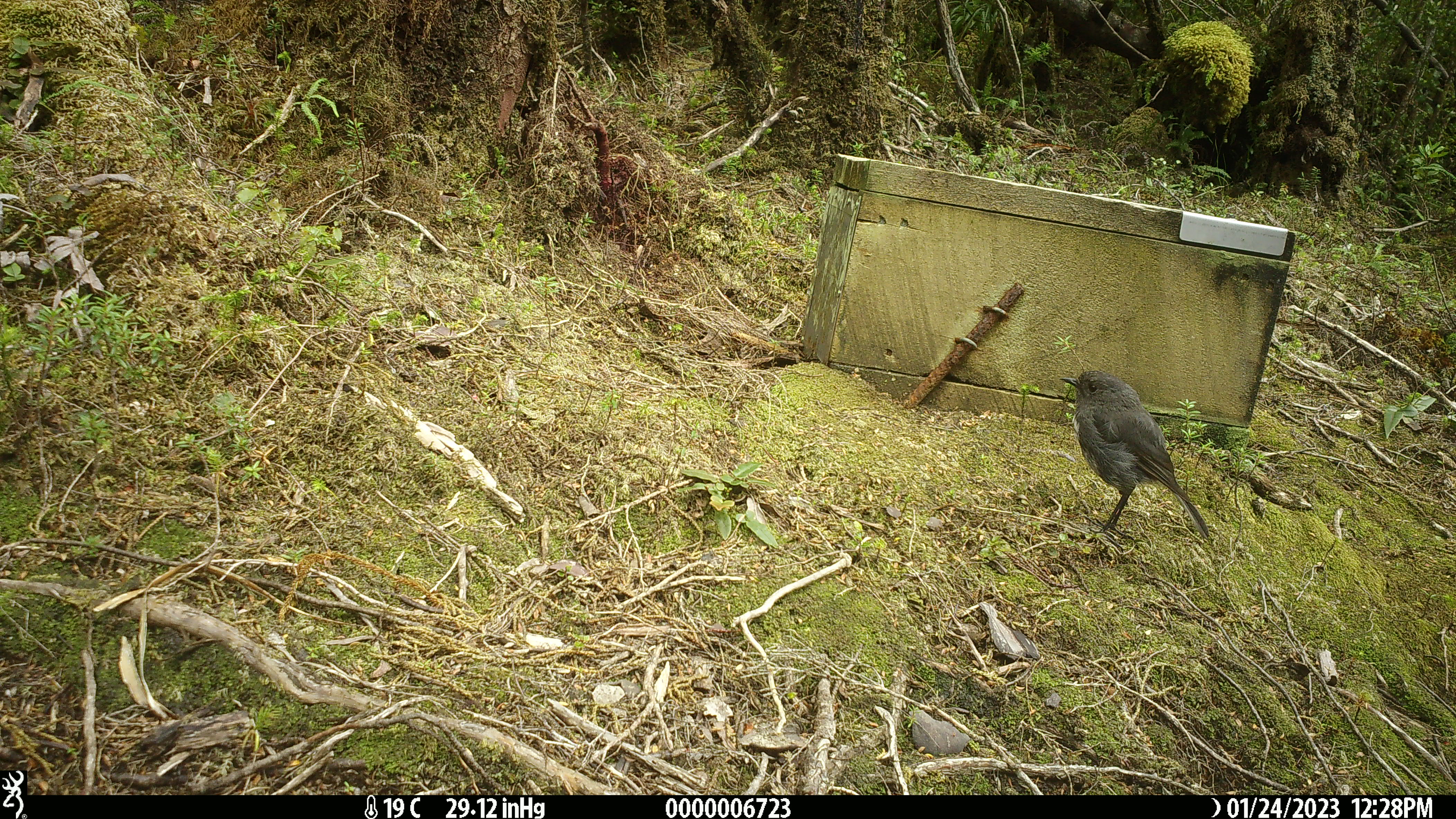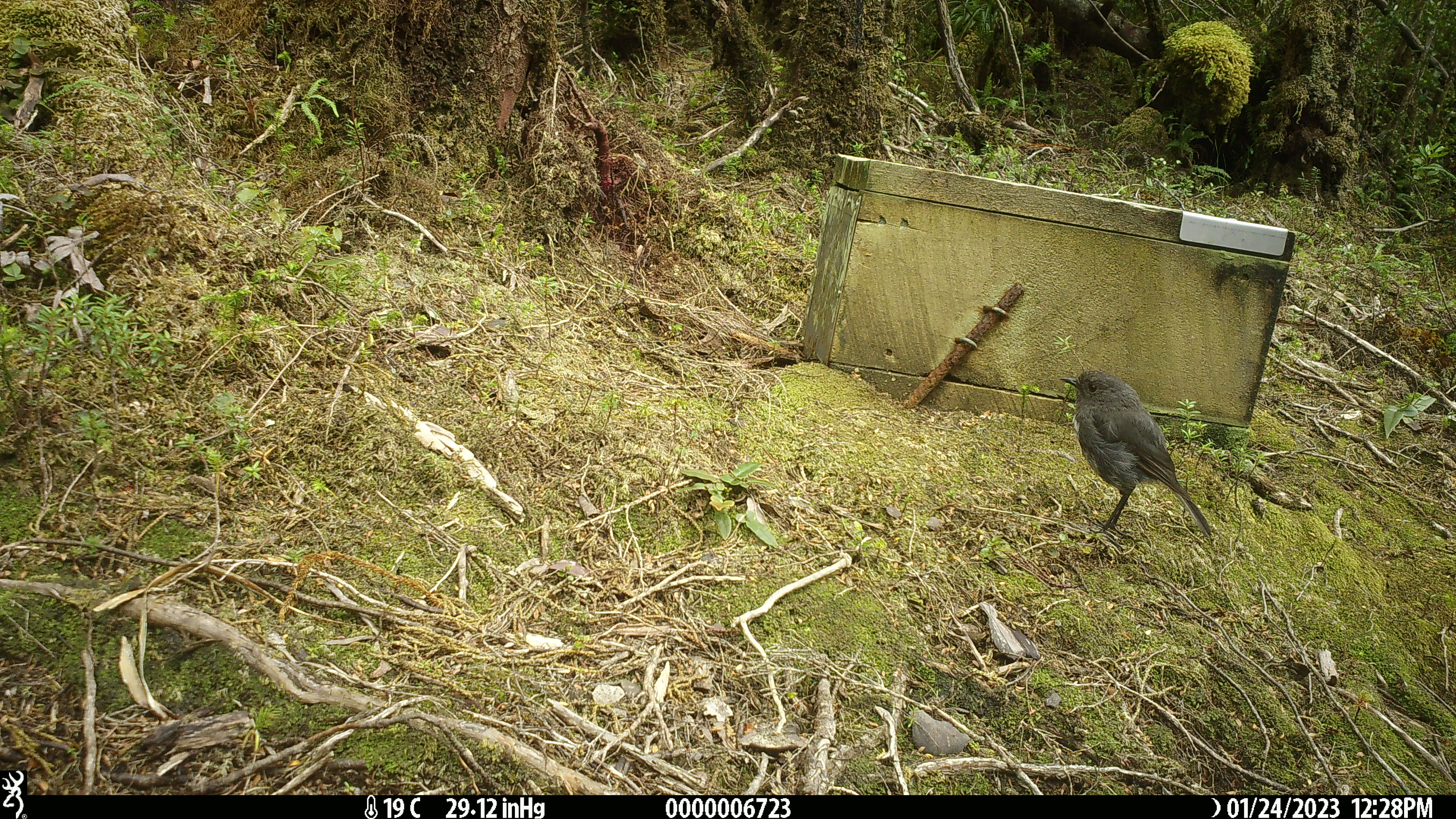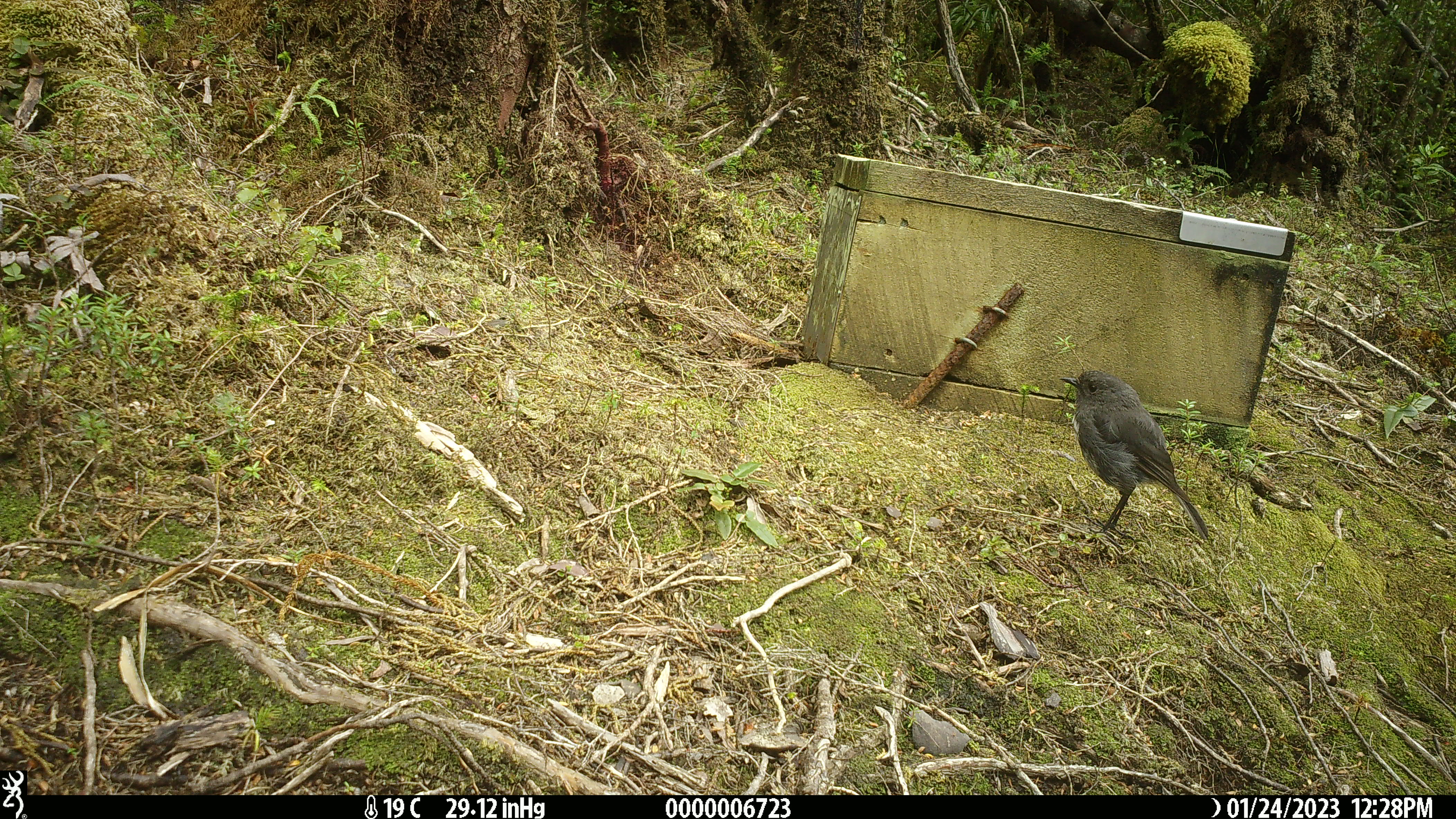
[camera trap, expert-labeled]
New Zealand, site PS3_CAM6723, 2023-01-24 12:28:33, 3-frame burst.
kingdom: Animalia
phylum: Chordata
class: Aves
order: Passeriformes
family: Petroicidae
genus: Petroica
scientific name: Petroica australis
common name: new zealand robin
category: robin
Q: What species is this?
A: Robin (new zealand robin) (Petroica australis).